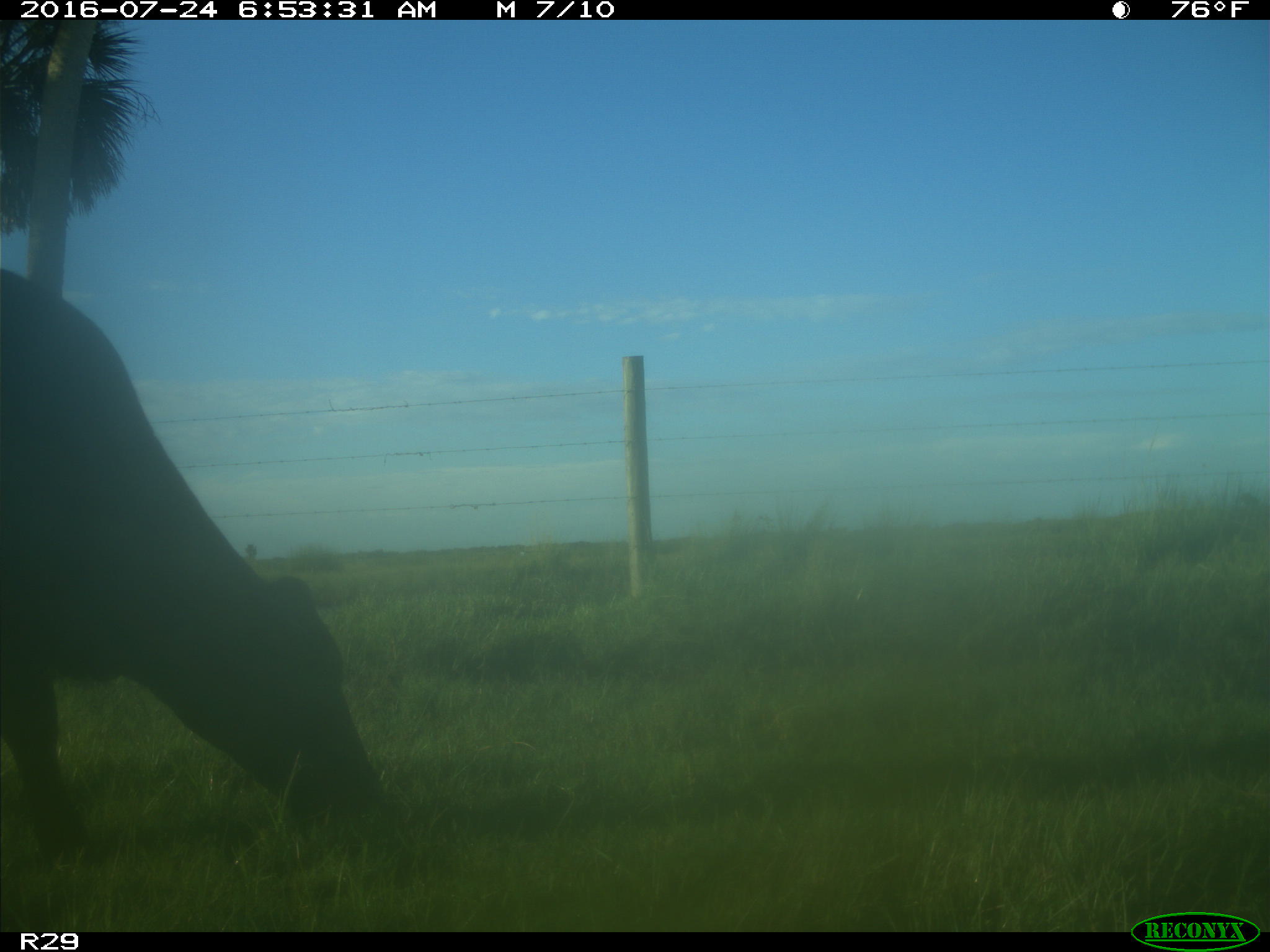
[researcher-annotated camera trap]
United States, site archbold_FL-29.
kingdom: Animalia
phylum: Chordata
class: Mammalia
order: Artiodactyla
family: Bovidae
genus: Bos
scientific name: Bos taurus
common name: domestic cow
Bos taurus (domestic cow).